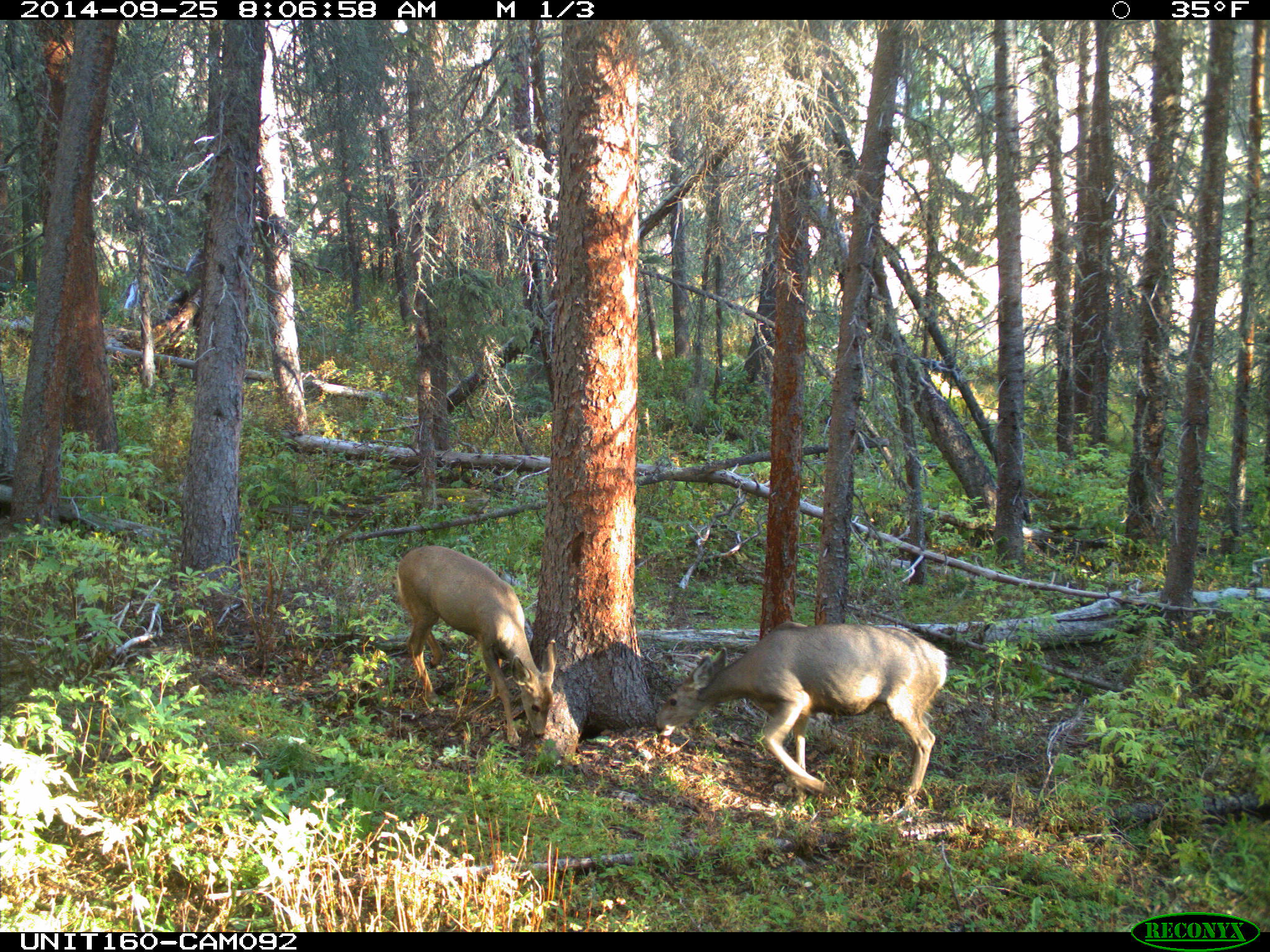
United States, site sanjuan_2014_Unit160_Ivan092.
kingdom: Animalia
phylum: Chordata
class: Mammalia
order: Artiodactyla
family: Cervidae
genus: Odocoileus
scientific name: Odocoileus hemionus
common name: mule deer